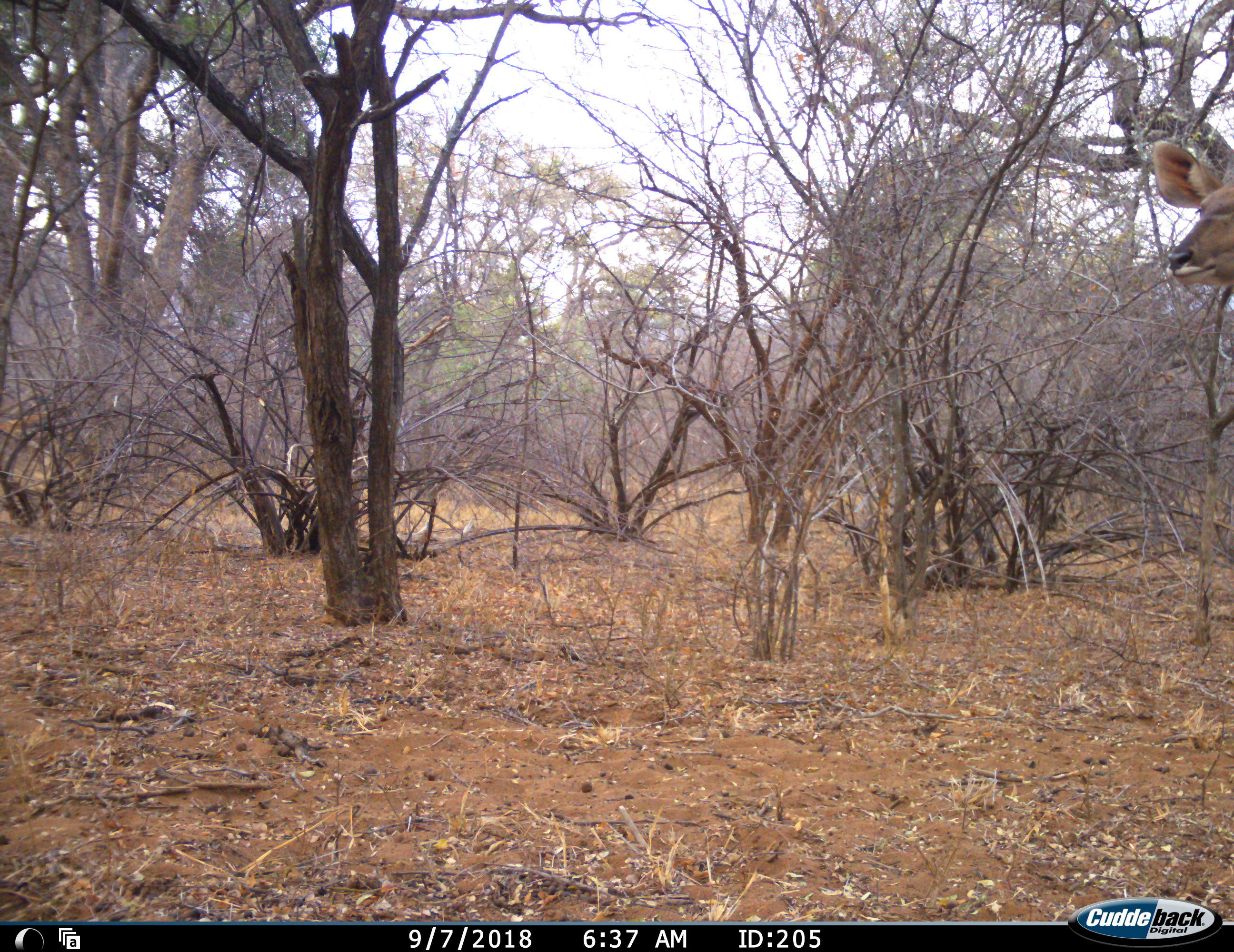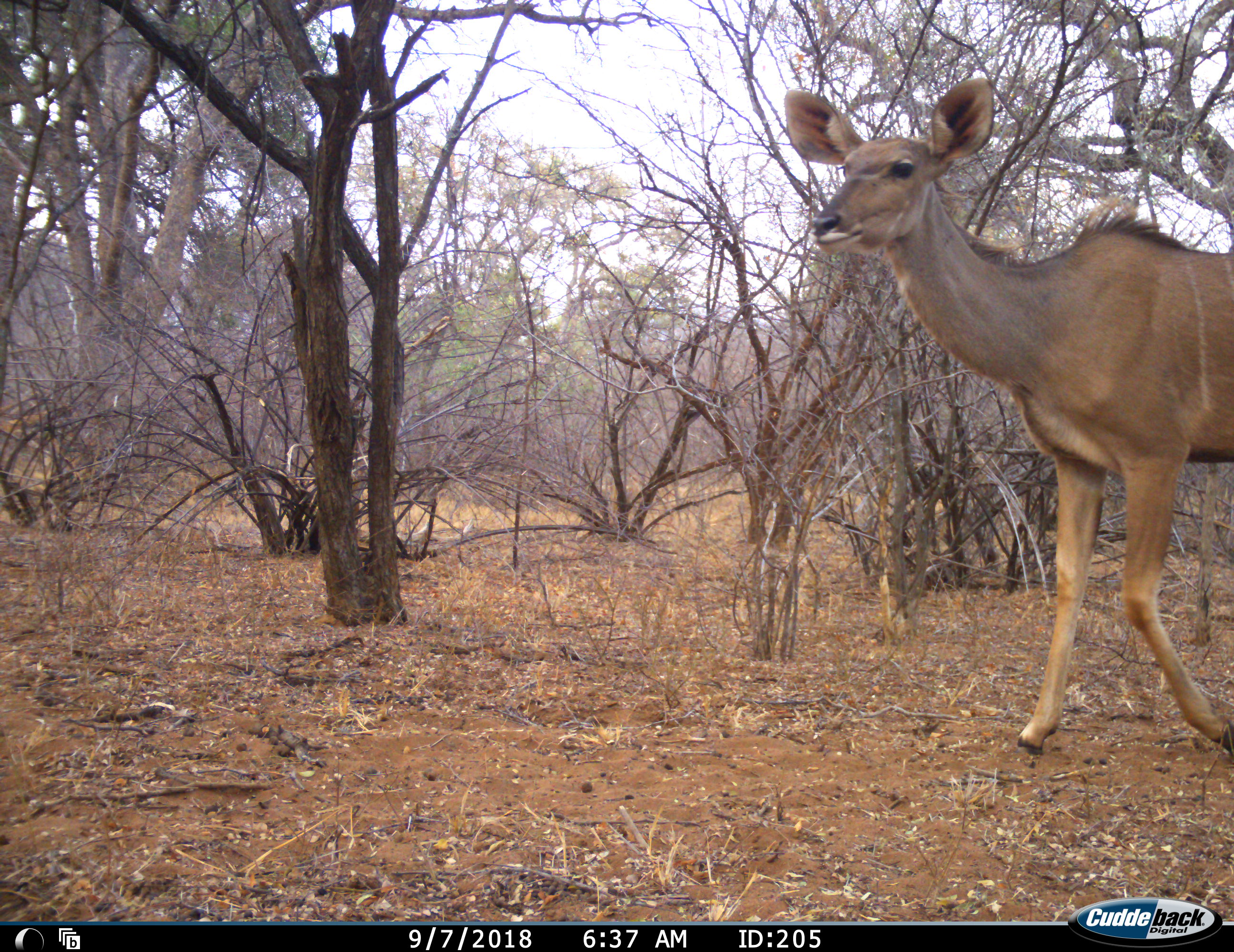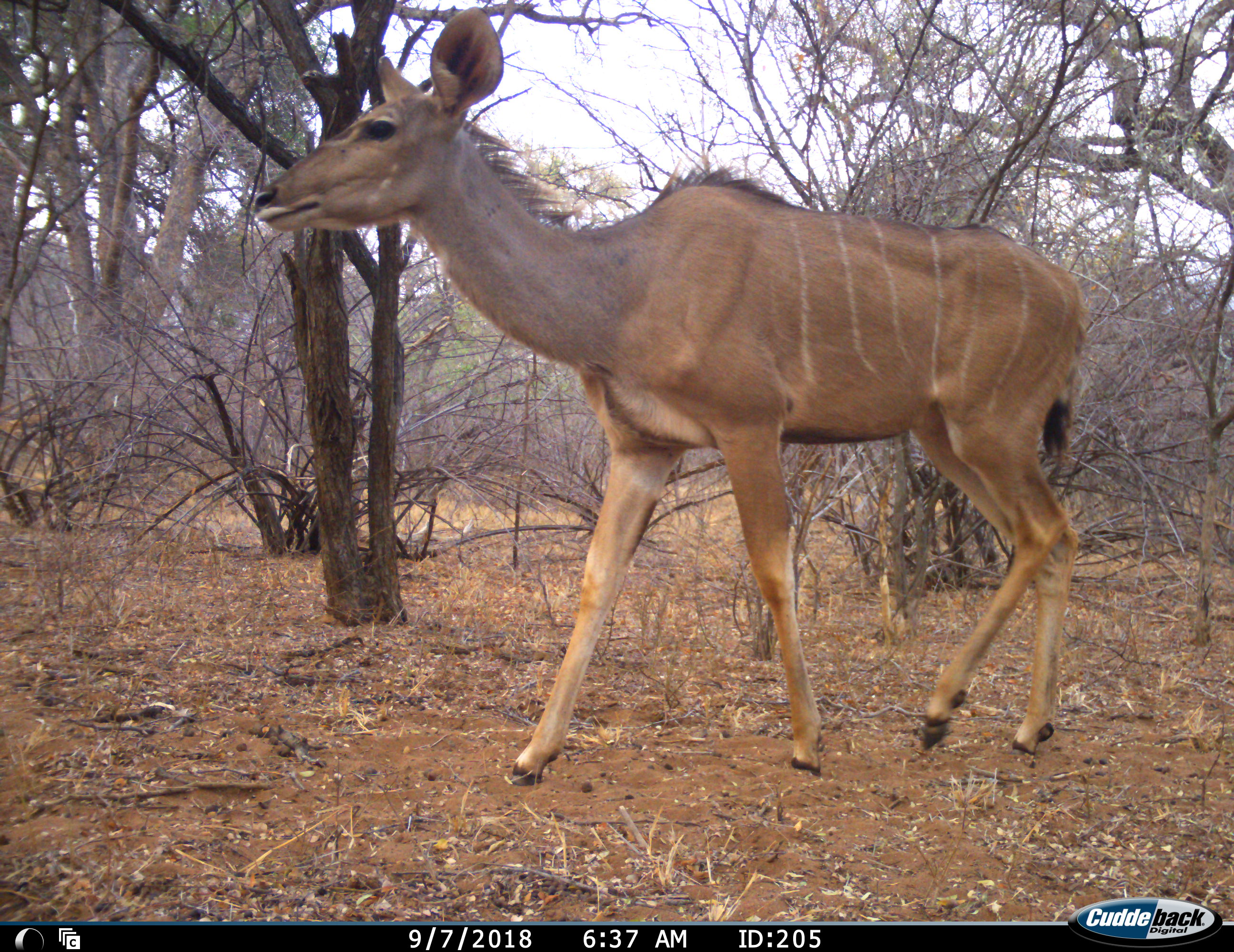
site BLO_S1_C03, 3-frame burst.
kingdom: Animalia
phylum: Chordata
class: Mammalia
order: Artiodactyla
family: Bovidae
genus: Tragelaphus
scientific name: Tragelaphus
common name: kudu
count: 1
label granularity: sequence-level